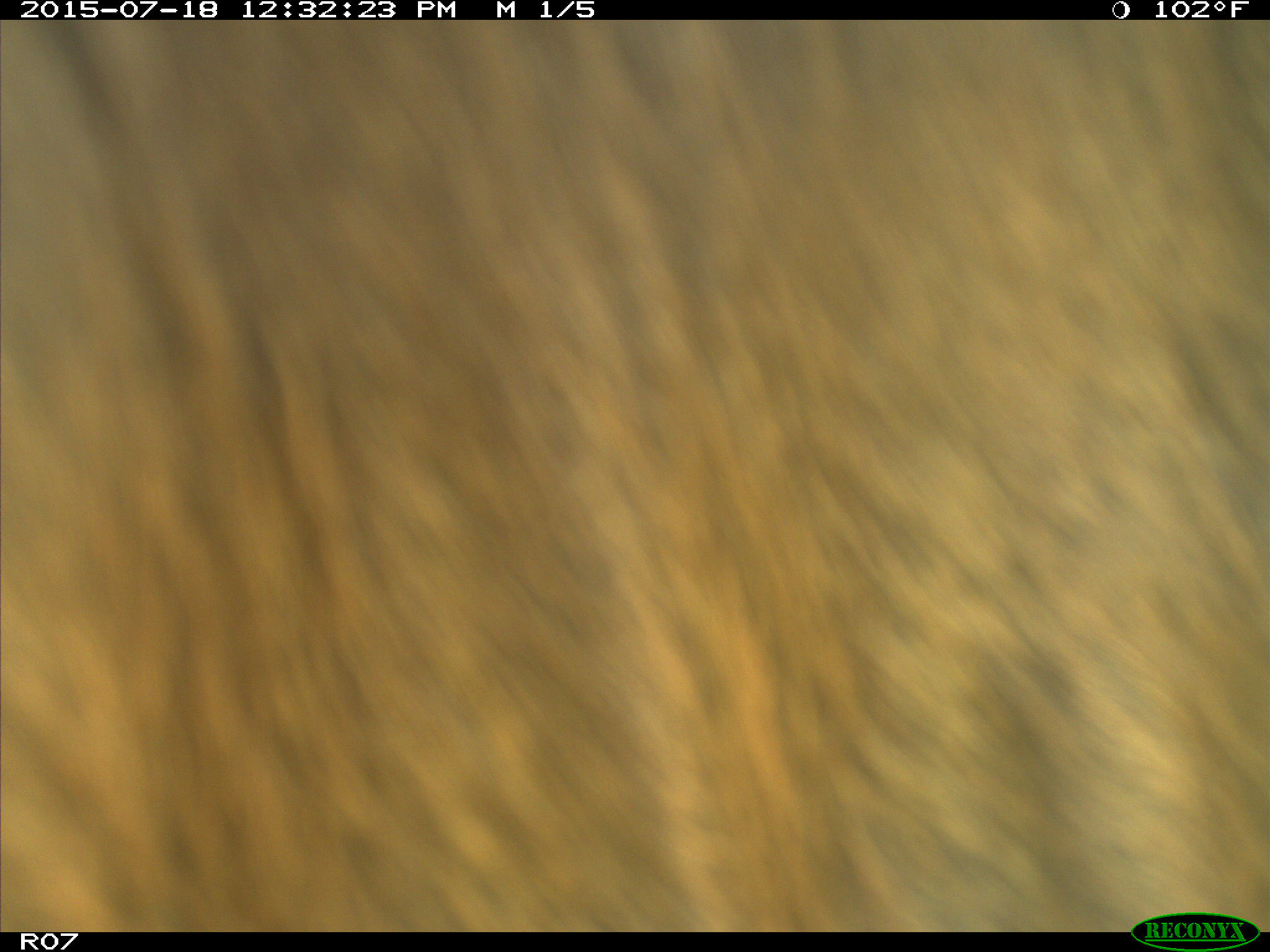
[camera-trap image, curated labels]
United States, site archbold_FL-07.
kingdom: Animalia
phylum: Chordata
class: Mammalia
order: Artiodactyla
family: Bovidae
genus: Bos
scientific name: Bos taurus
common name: domestic cow